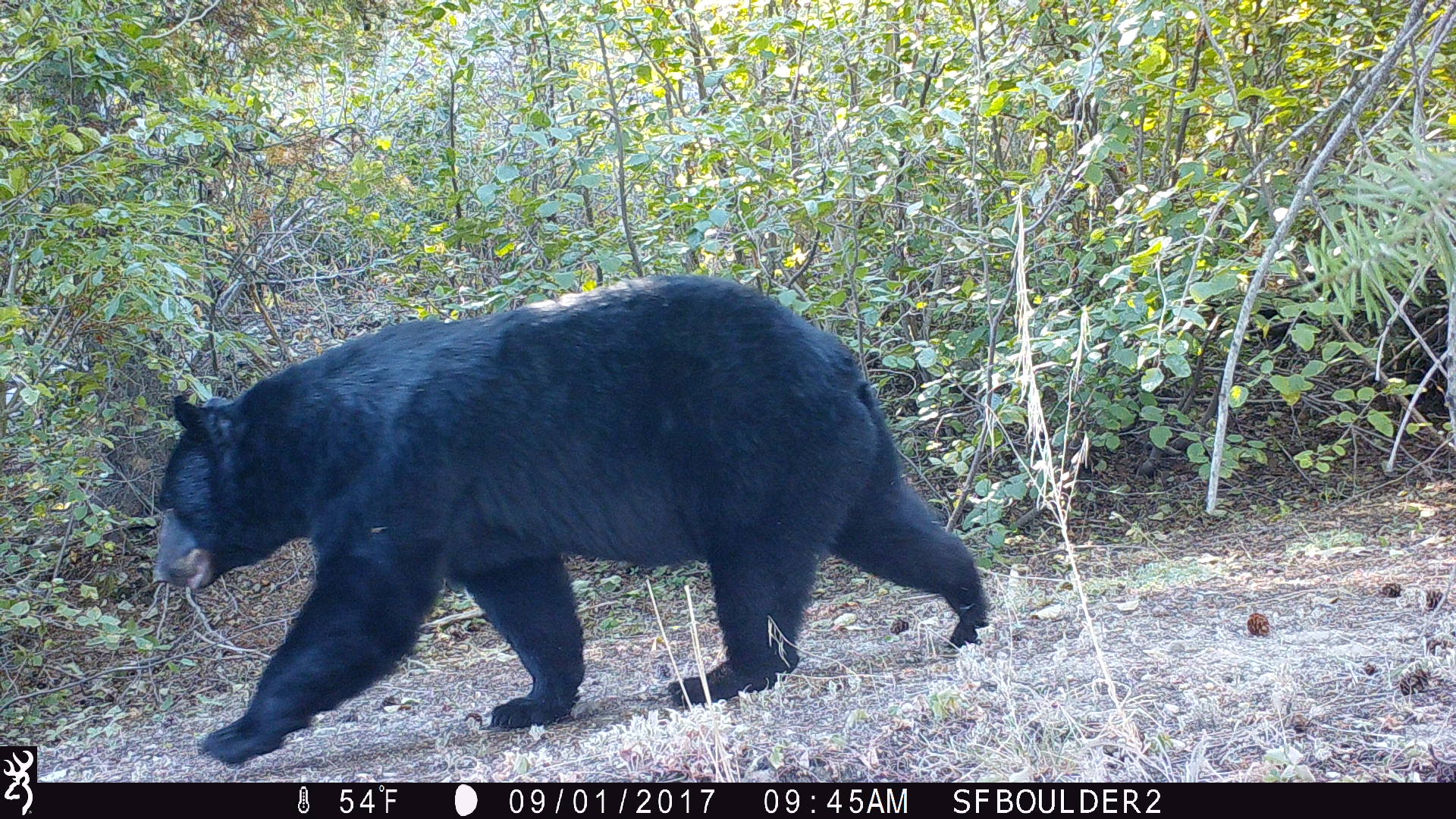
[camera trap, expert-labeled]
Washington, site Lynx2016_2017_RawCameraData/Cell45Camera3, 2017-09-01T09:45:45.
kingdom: Animalia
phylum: Chordata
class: Mammalia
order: Carnivora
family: Ursidae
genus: Ursus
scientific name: Ursus americanus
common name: american black bear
Ursus americanus (american black bear). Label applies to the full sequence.